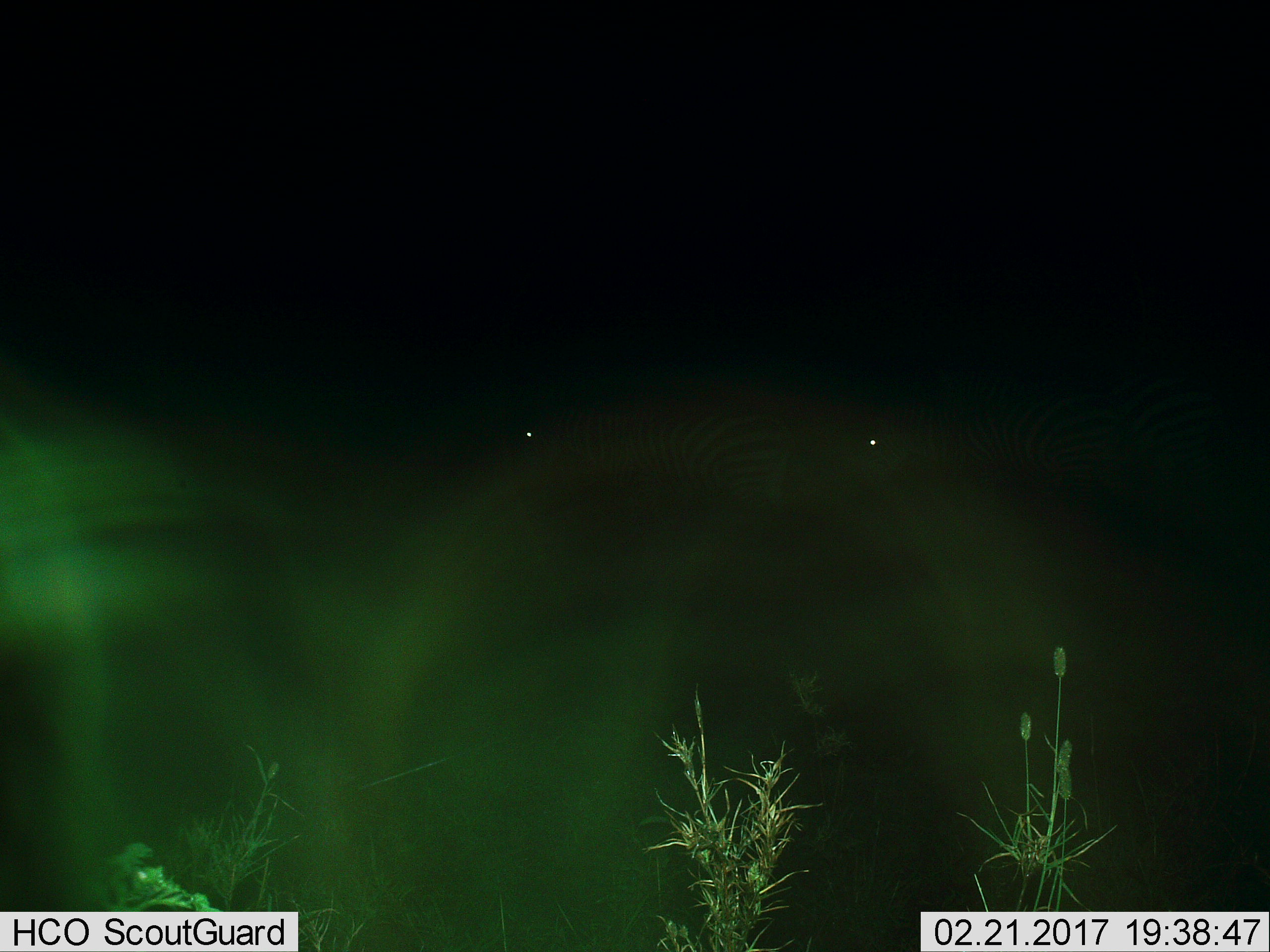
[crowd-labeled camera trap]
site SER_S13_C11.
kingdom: Animalia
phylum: Chordata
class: Mammalia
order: Perissodactyla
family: Equidae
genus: Equus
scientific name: Equus quagga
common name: plains zebra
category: zebraplains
Zebraplains (plains zebra) (Equus quagga), count 2. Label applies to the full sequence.